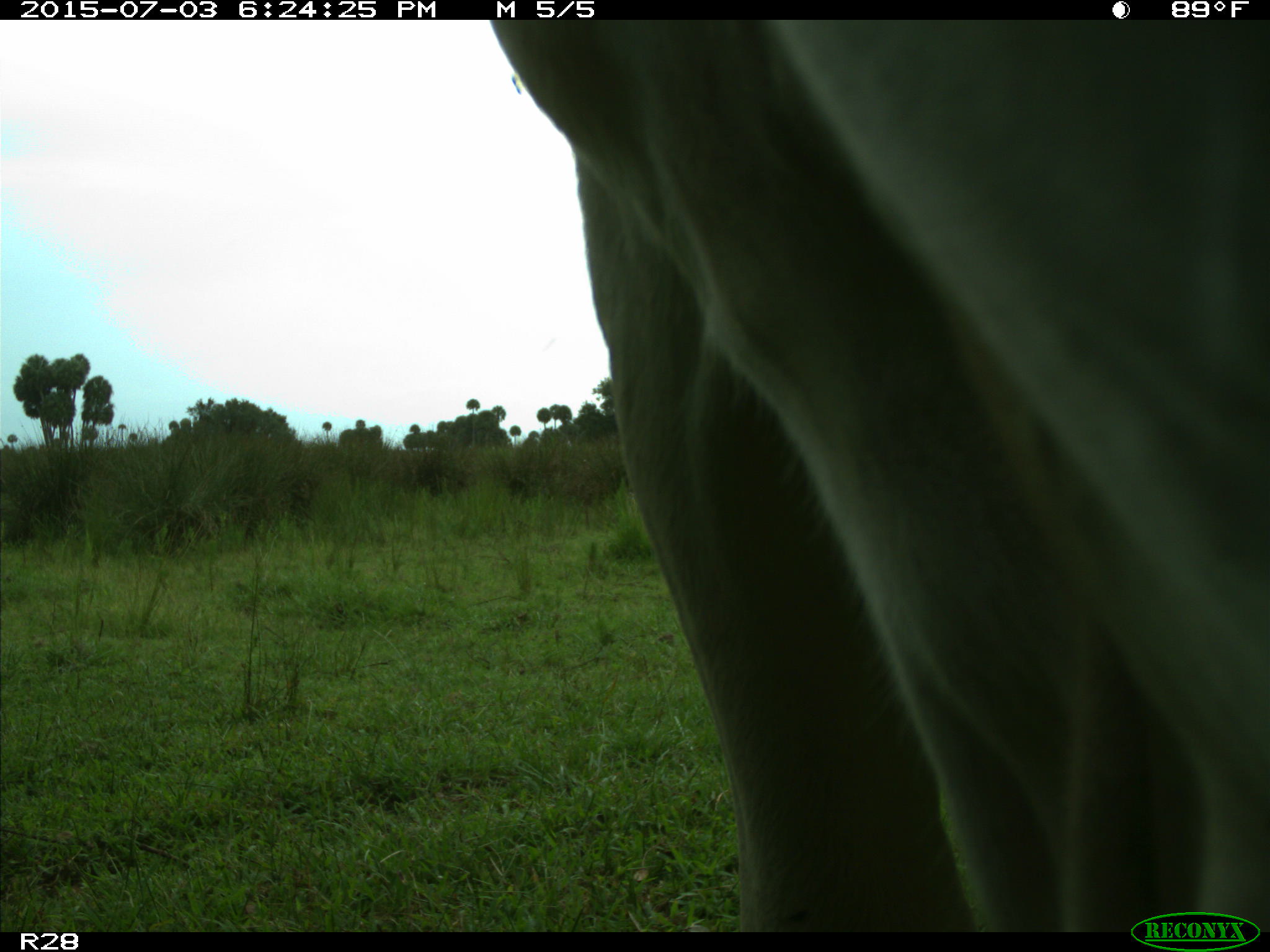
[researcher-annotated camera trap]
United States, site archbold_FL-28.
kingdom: Animalia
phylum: Chordata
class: Mammalia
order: Artiodactyla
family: Bovidae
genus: Bos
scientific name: Bos taurus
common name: domestic cow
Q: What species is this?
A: Bos taurus (domestic cow).